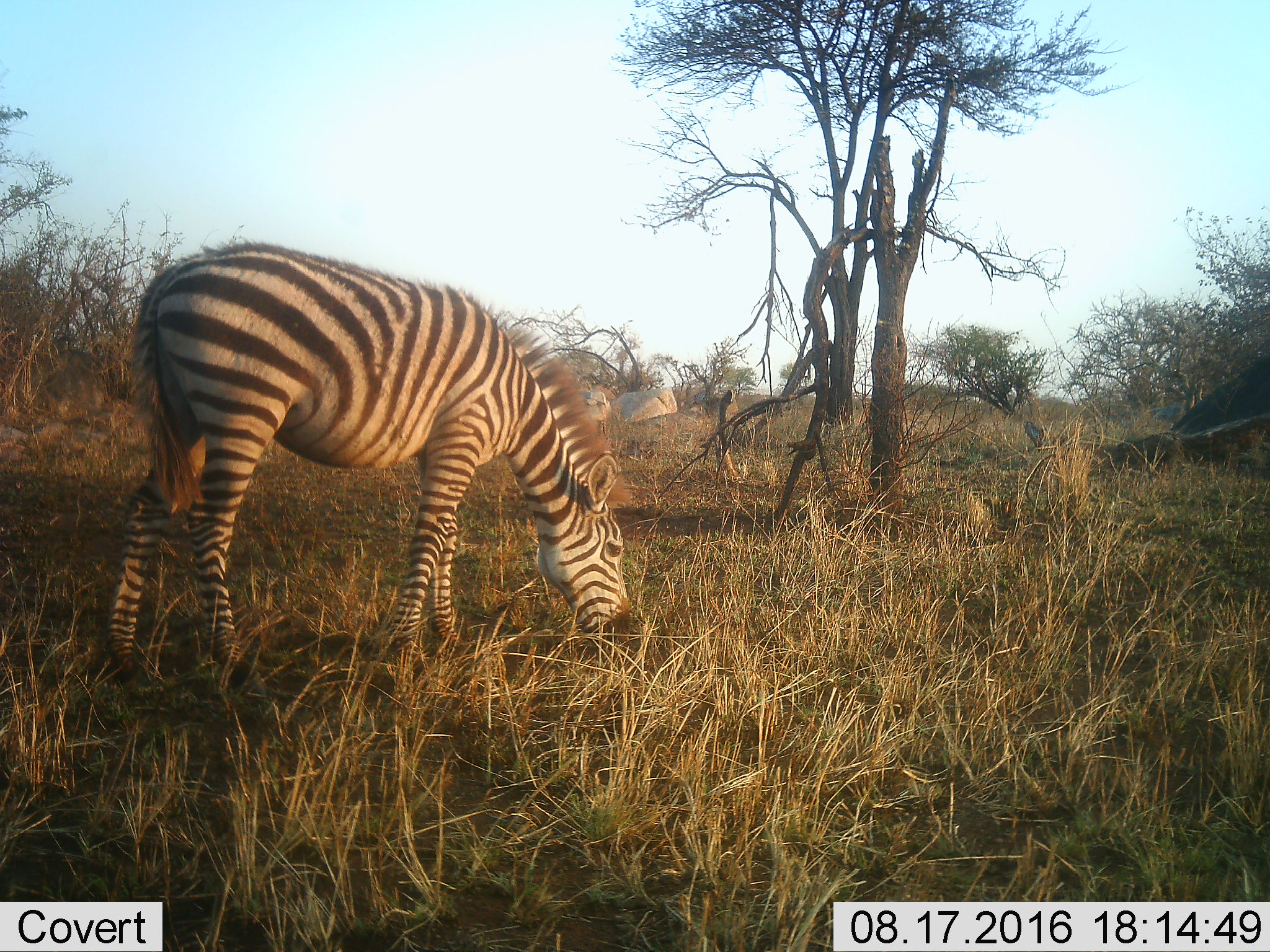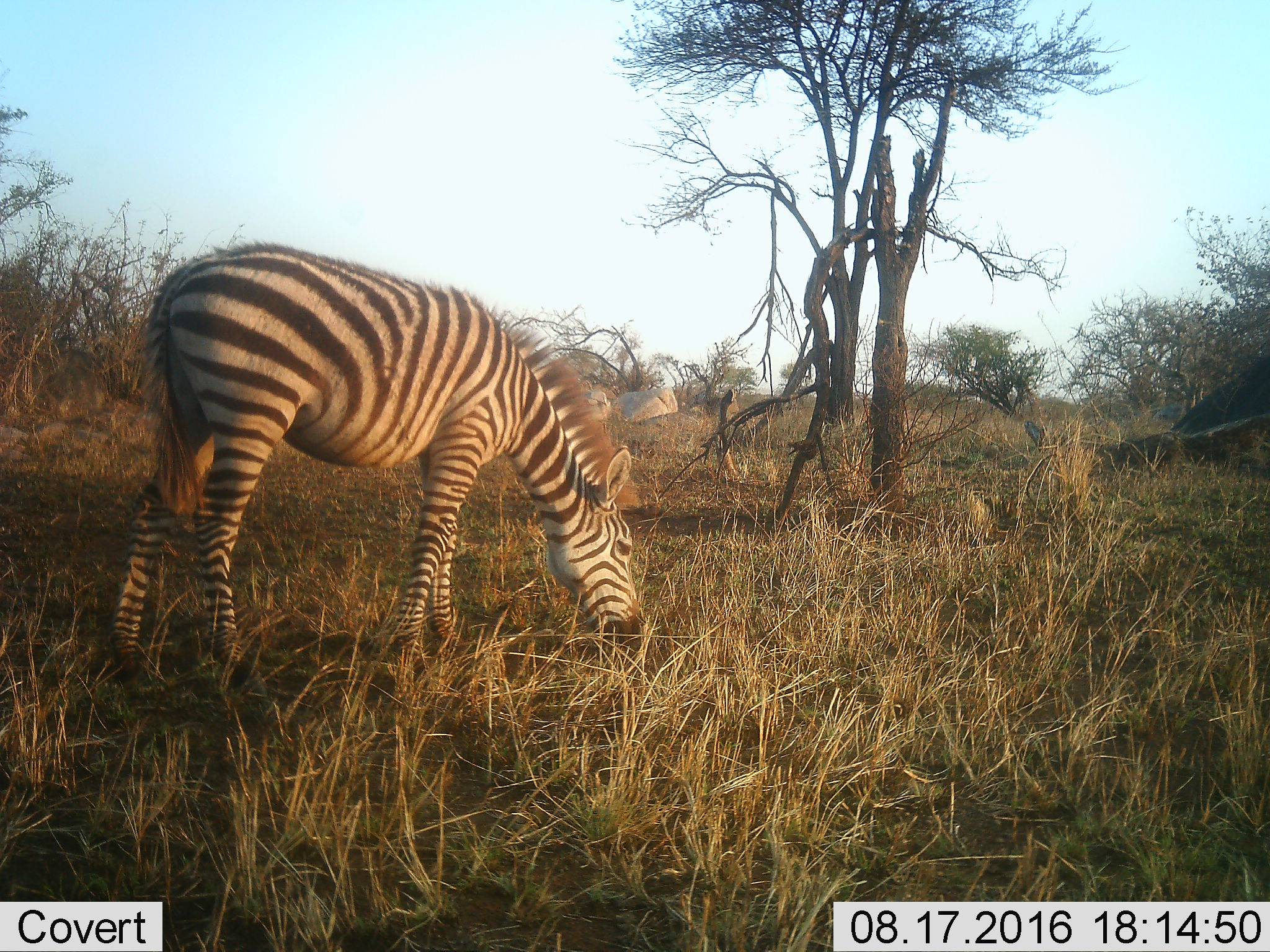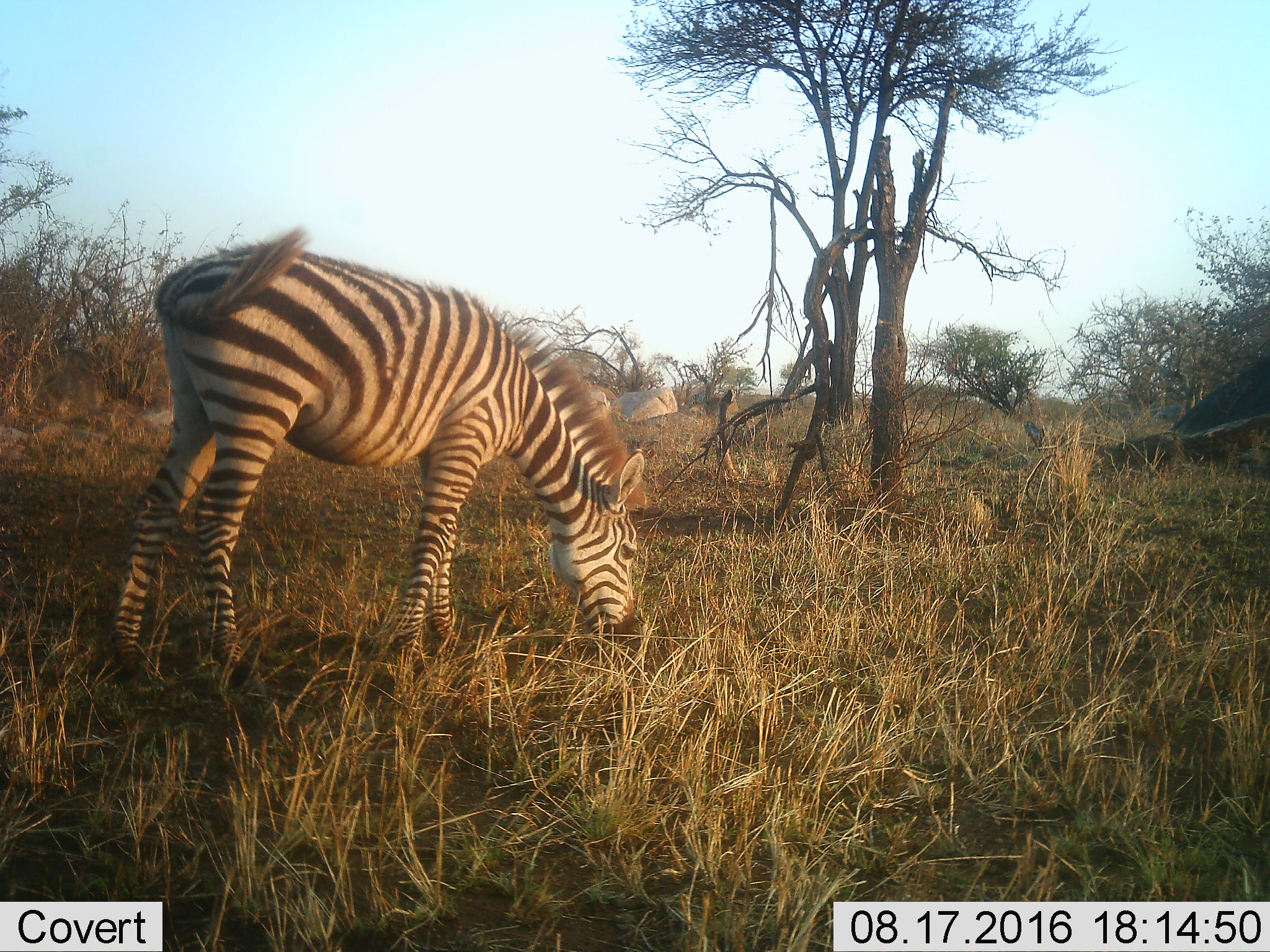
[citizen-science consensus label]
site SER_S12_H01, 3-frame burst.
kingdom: Animalia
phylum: Chordata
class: Mammalia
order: Perissodactyla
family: Equidae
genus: Equus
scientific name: Equus quagga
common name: plains zebra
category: zebraplains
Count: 1.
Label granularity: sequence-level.